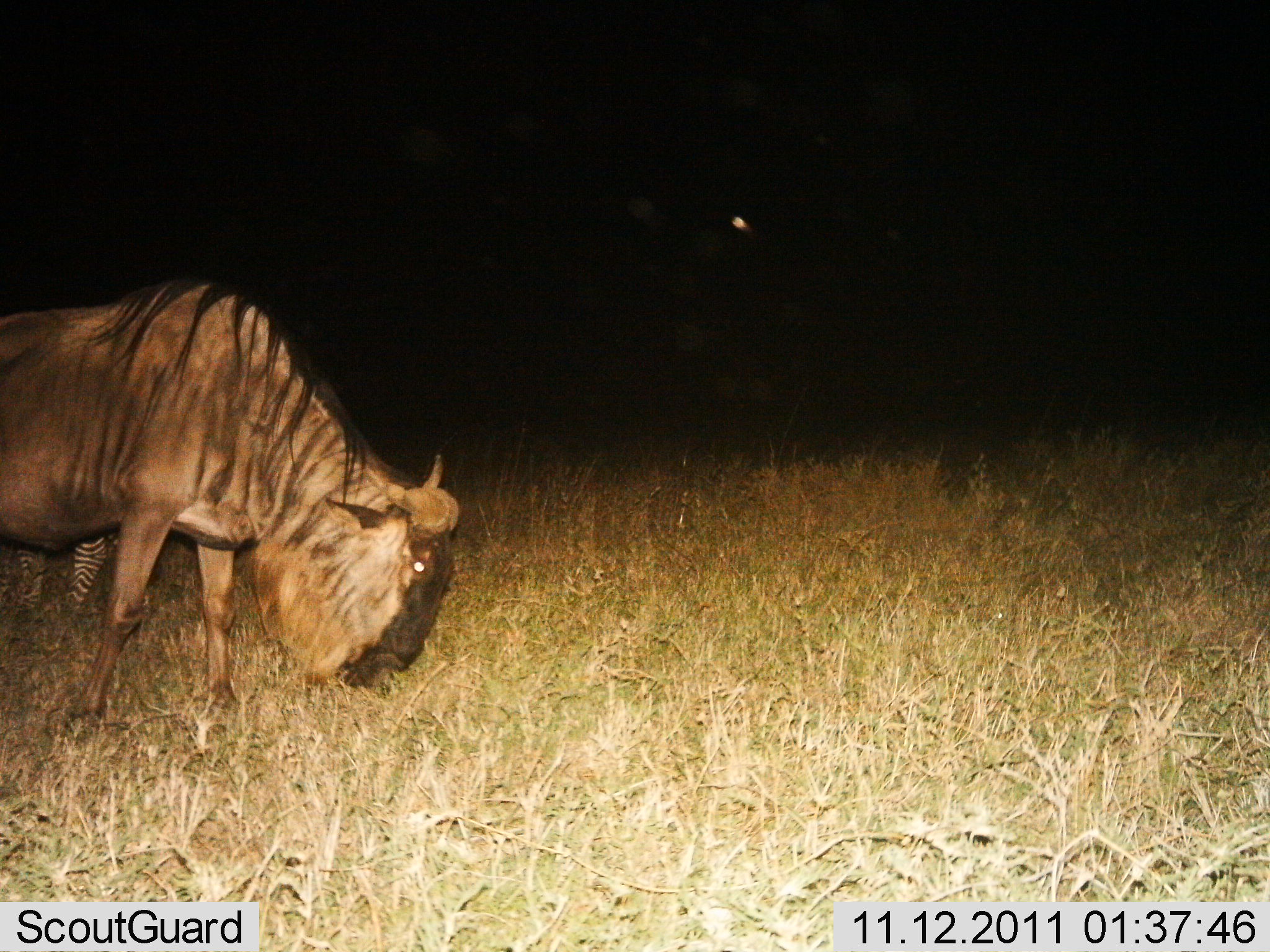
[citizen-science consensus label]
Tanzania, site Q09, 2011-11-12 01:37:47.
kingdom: Animalia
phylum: Chordata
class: Mammalia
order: Artiodactyla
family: Bovidae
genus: Connochaetes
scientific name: Connochaetes taurinus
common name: blue wildebeest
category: wildebeest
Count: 1.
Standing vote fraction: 33%.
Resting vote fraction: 0%.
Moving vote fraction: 4%.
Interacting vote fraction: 0%.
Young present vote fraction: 0%.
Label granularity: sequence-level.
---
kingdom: Animalia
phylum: Chordata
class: Mammalia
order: Perissodactyla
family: Equidae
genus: Equus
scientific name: Equus quagga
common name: plains zebra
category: zebra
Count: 1.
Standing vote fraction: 93%.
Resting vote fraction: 0%.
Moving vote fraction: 0%.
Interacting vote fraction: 0%.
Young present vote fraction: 0%.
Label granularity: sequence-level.